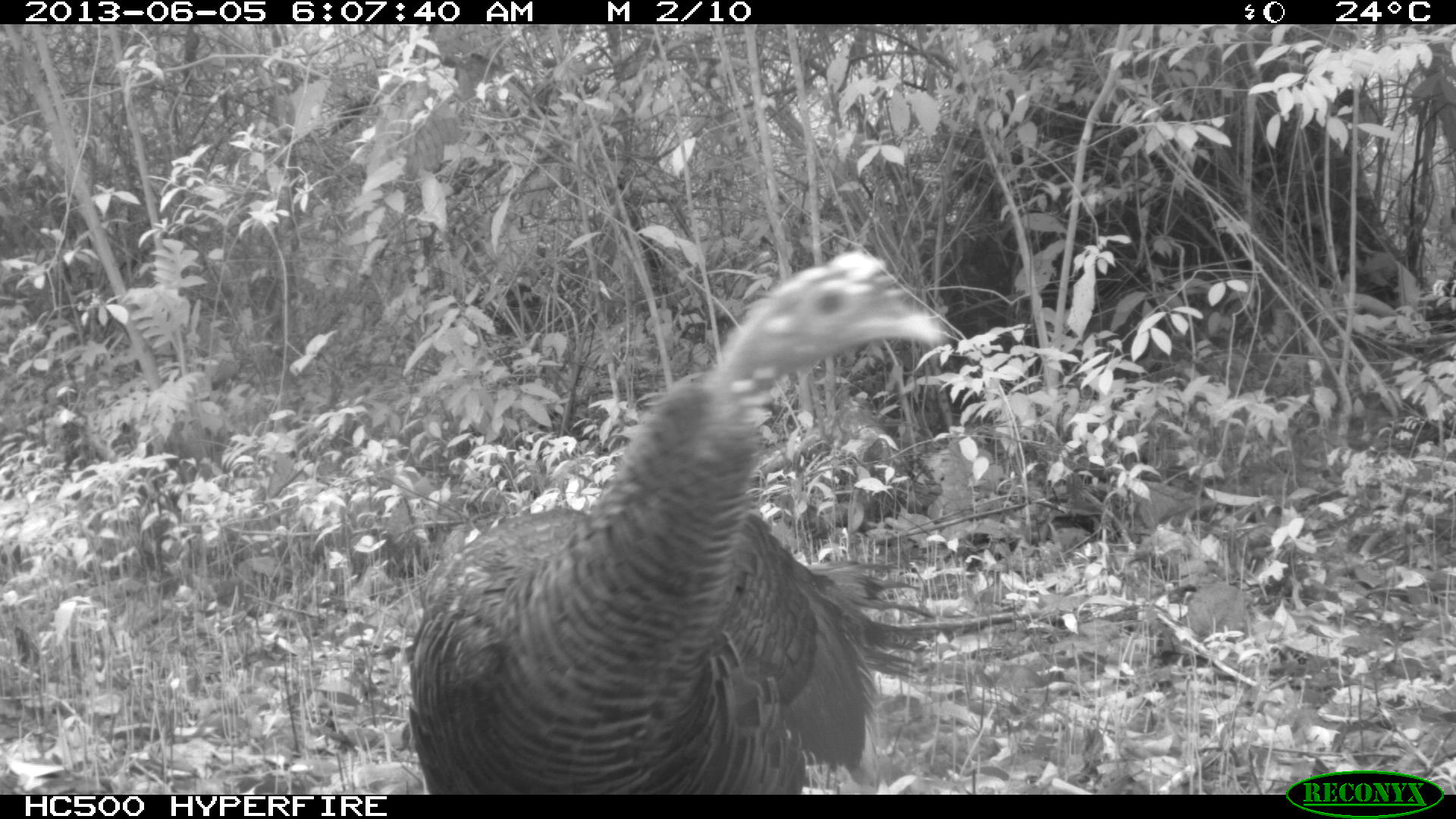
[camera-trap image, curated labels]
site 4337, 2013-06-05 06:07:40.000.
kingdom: Animalia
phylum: Chordata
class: Aves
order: Galliformes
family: Phasianidae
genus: Meleagris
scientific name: Meleagris ocellata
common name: ocellated turkey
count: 1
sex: female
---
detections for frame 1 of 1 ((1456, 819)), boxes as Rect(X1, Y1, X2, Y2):
meleagris ocellata: Rect(404, 249, 944, 794)